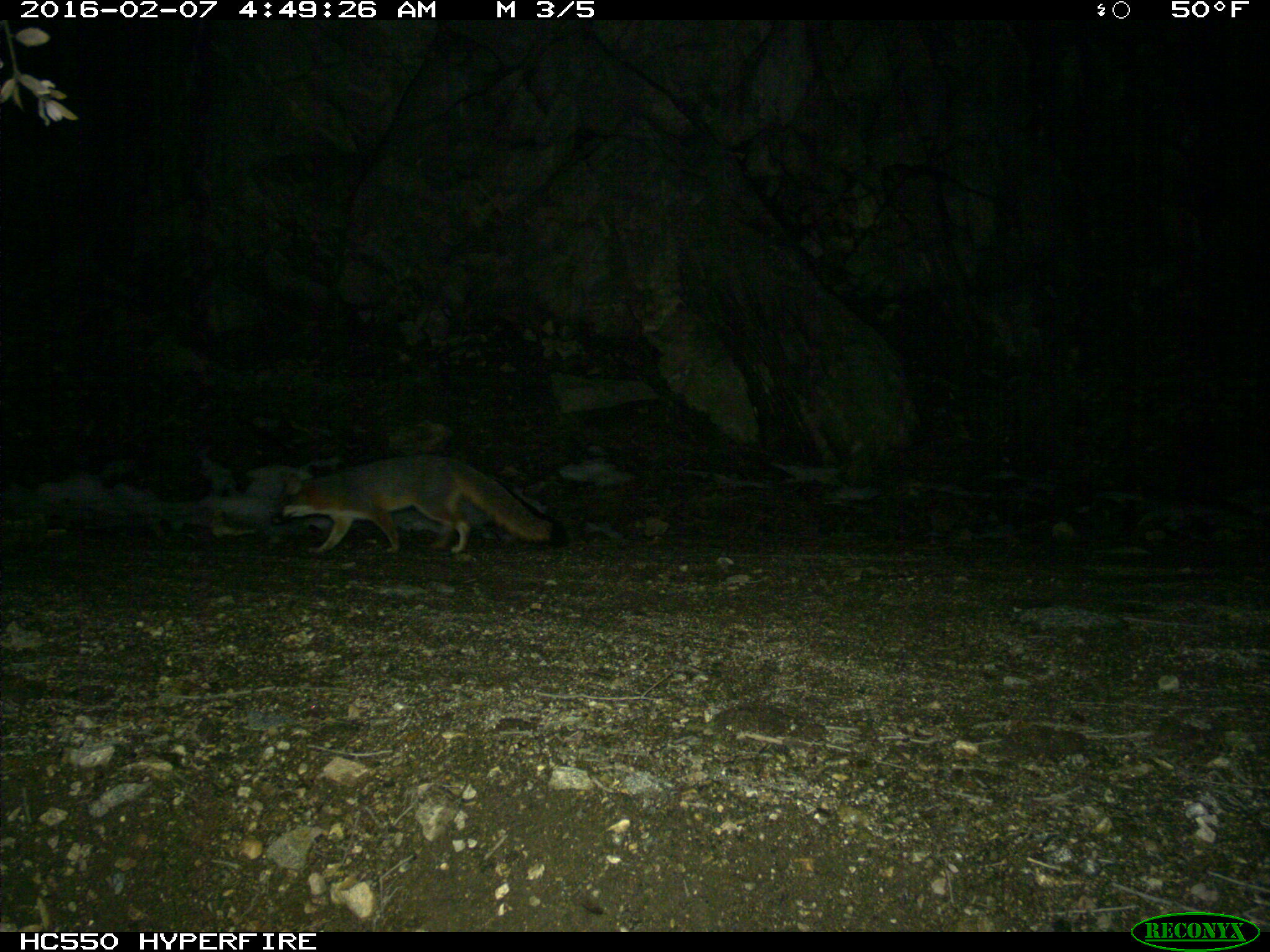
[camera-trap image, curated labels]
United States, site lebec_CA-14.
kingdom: Animalia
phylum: Chordata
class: Mammalia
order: Carnivora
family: Canidae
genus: Urocyon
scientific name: Urocyon cinereoargenteus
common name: gray fox